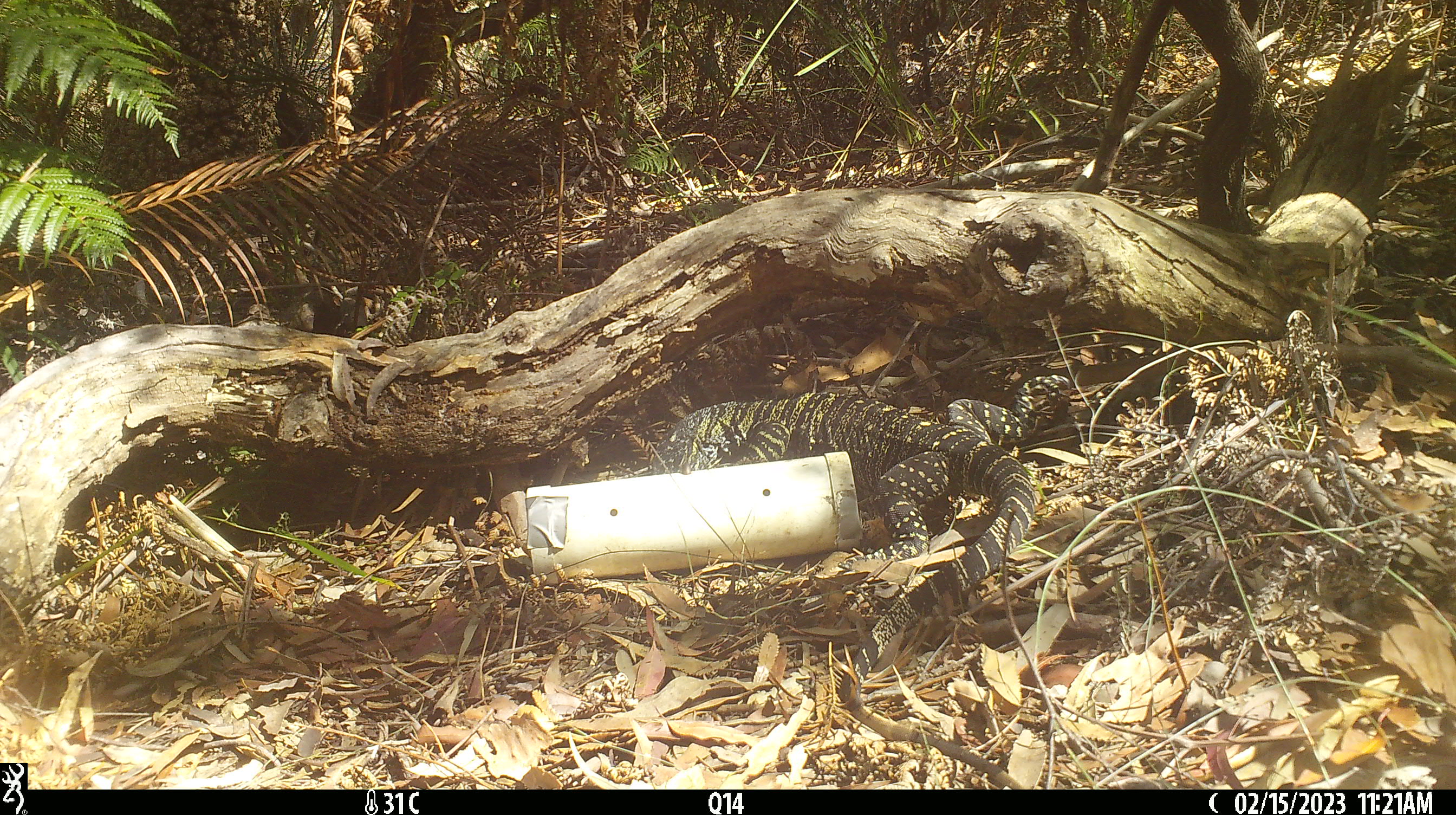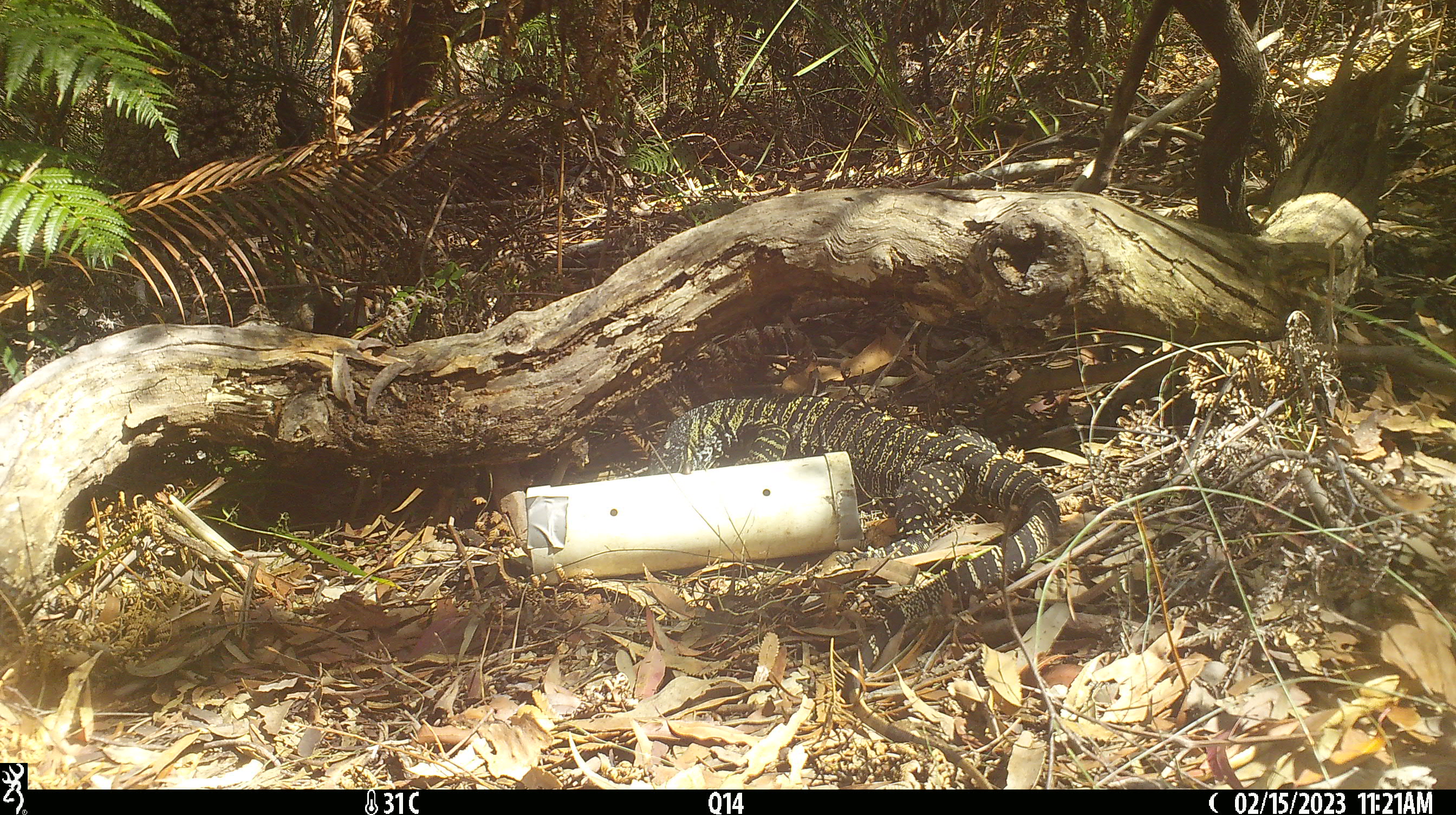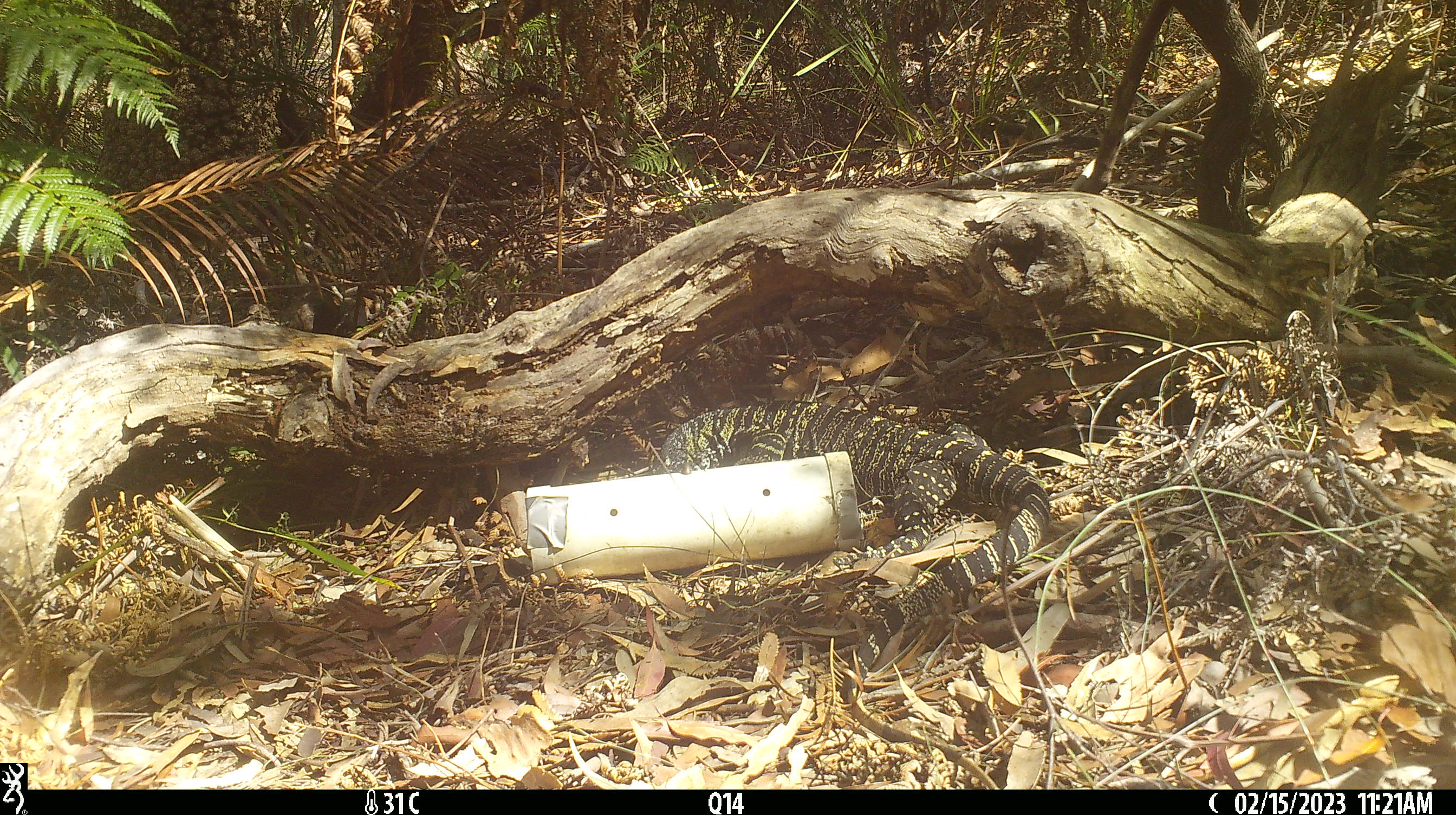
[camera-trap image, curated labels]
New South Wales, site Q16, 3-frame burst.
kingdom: Animalia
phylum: Chordata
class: Reptilia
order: Squamata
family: Varanidae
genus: Varanus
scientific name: Varanus varius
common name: lace monitor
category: goanna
Goanna (lace monitor) (Varanus varius).